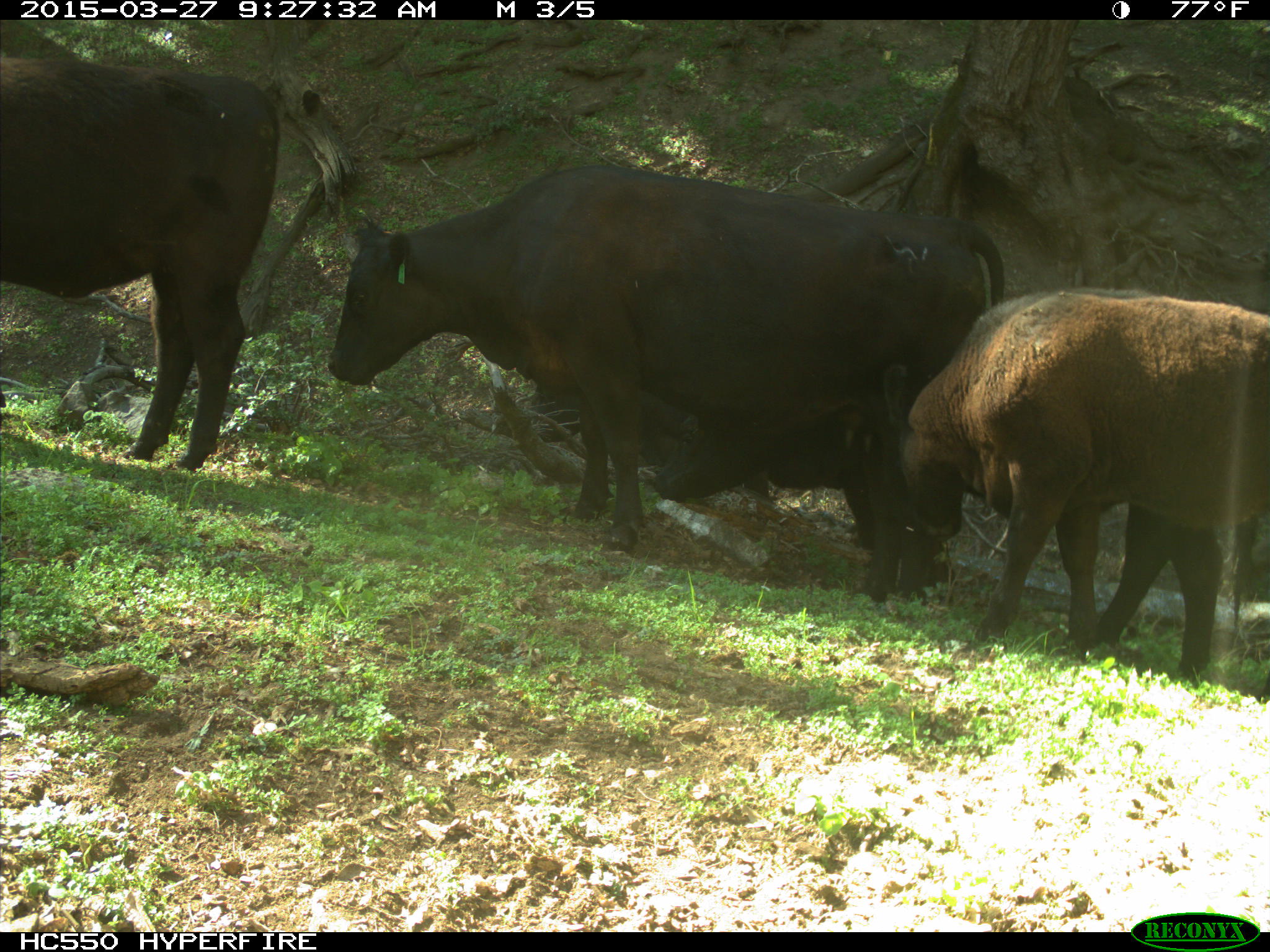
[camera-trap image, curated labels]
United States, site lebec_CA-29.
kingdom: Animalia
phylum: Chordata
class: Mammalia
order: Artiodactyla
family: Bovidae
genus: Bos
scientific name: Bos taurus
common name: domestic cow